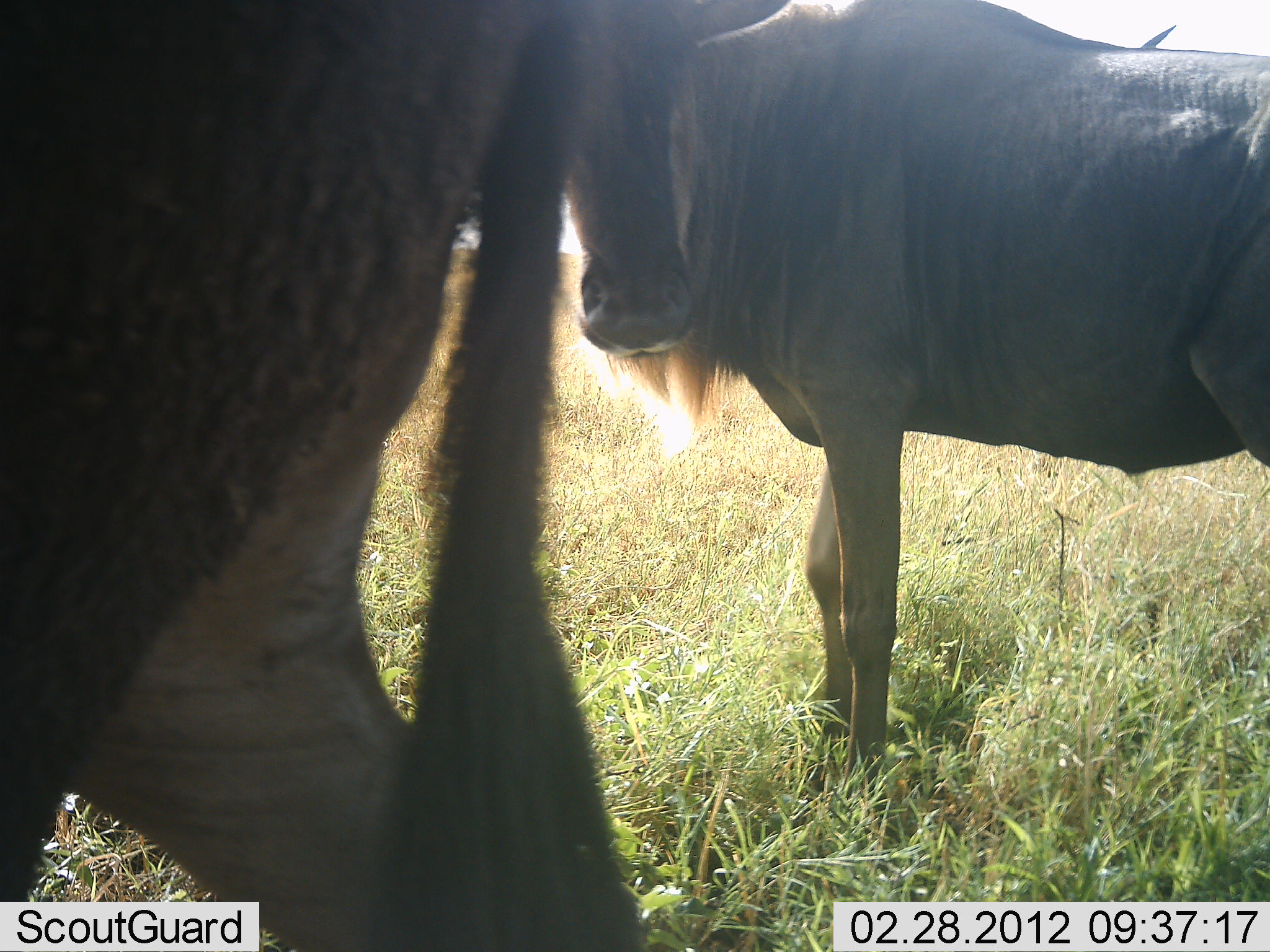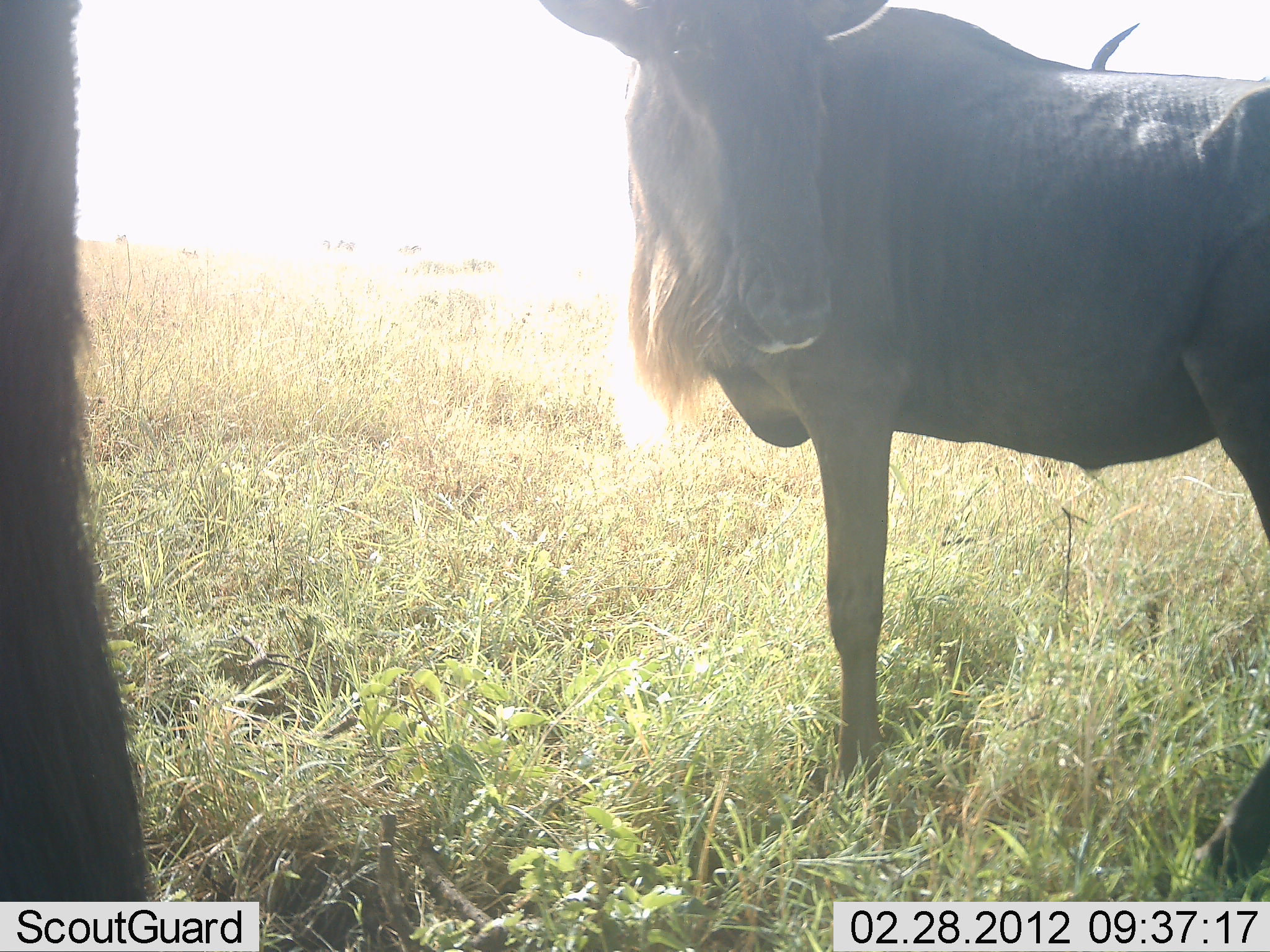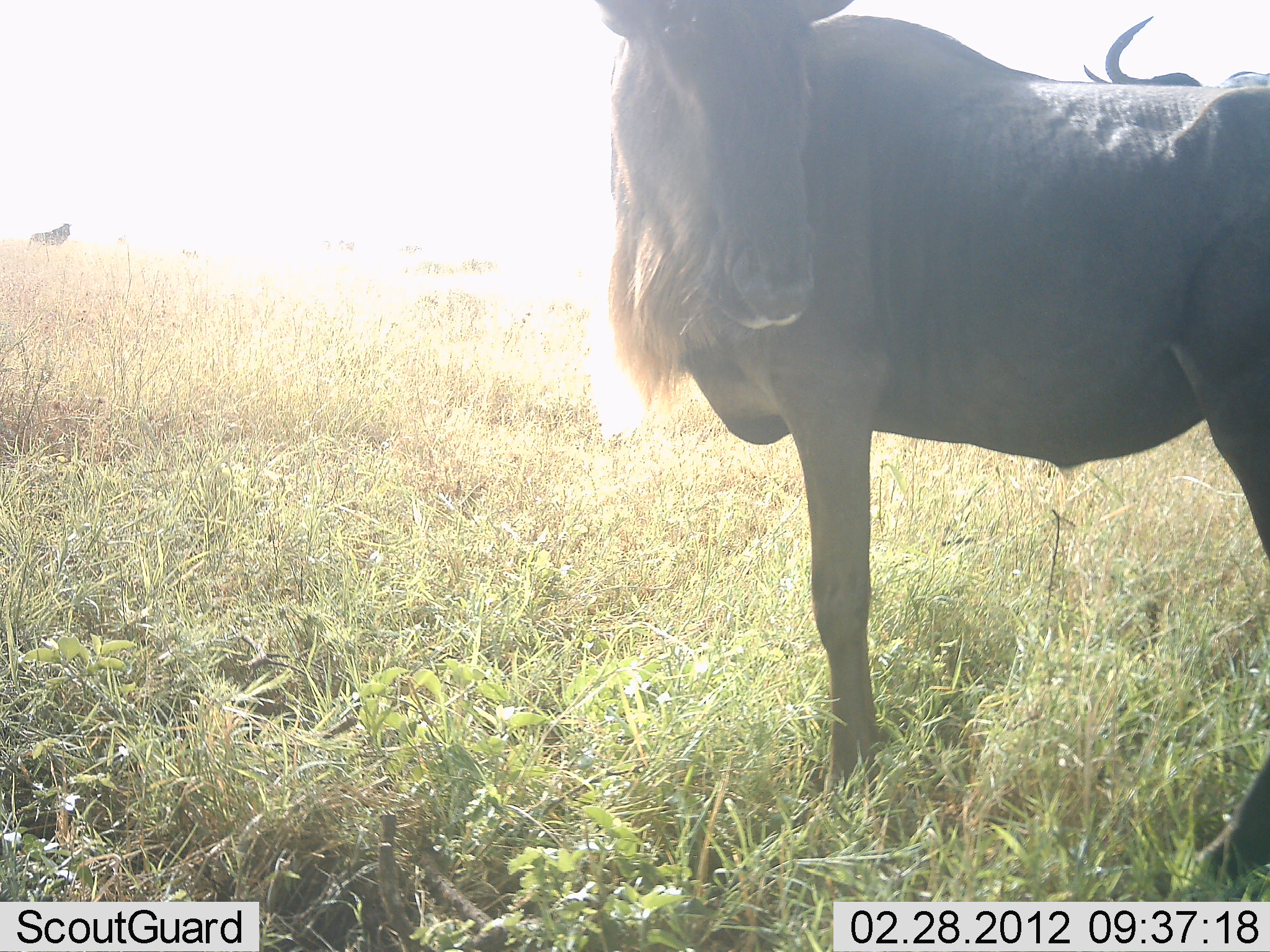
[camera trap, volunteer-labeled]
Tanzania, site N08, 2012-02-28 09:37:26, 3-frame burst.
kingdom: Animalia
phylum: Chordata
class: Mammalia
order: Artiodactyla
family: Bovidae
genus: Connochaetes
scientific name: Connochaetes taurinus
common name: blue wildebeest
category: wildebeest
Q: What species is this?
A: Wildebeest (blue wildebeest) (Connochaetes taurinus).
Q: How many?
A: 3.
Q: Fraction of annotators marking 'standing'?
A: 100%.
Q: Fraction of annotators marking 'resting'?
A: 0%.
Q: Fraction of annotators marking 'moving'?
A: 29%.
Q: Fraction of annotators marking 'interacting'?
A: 0%.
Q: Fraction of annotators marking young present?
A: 0%.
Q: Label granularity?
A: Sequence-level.